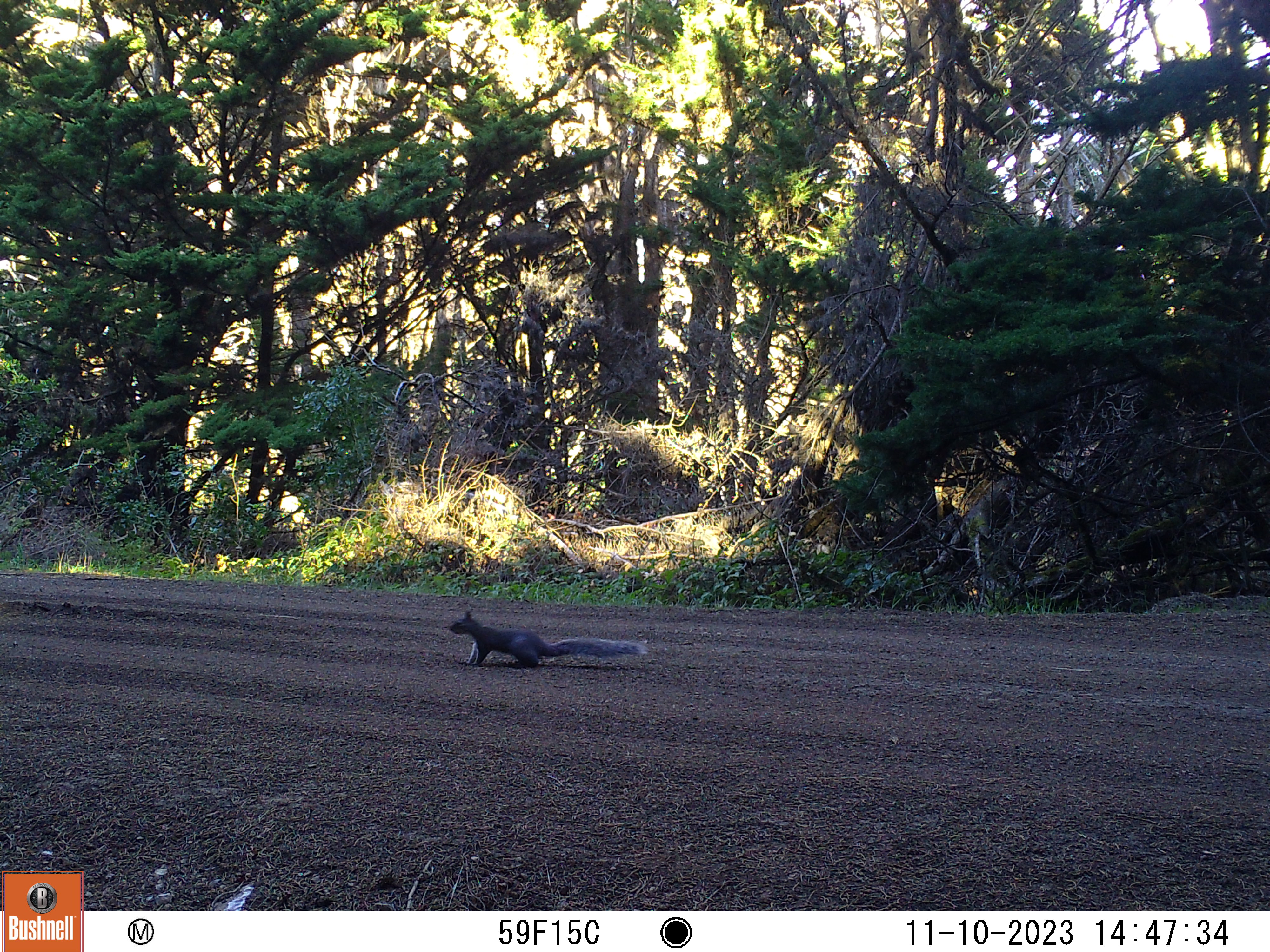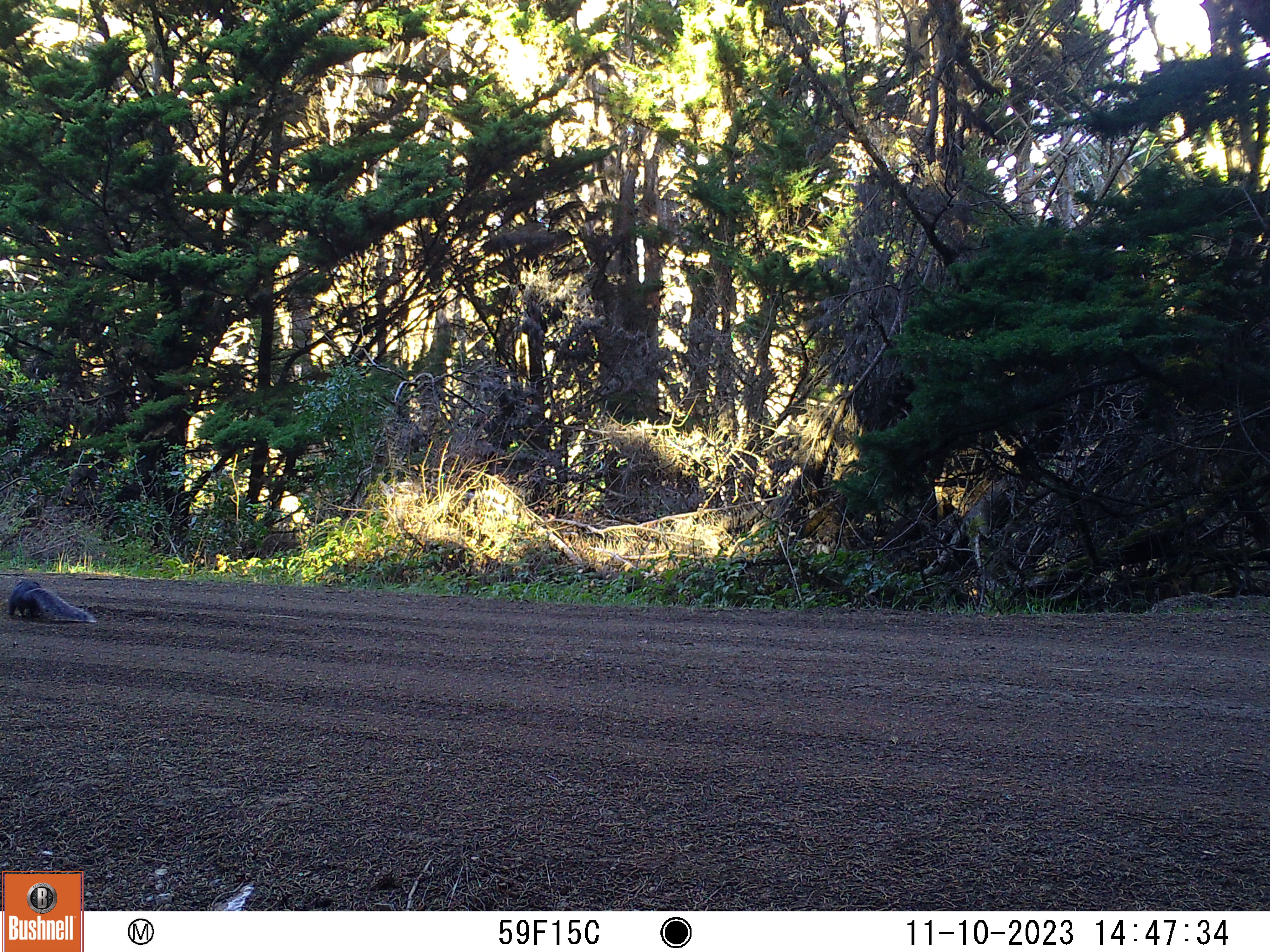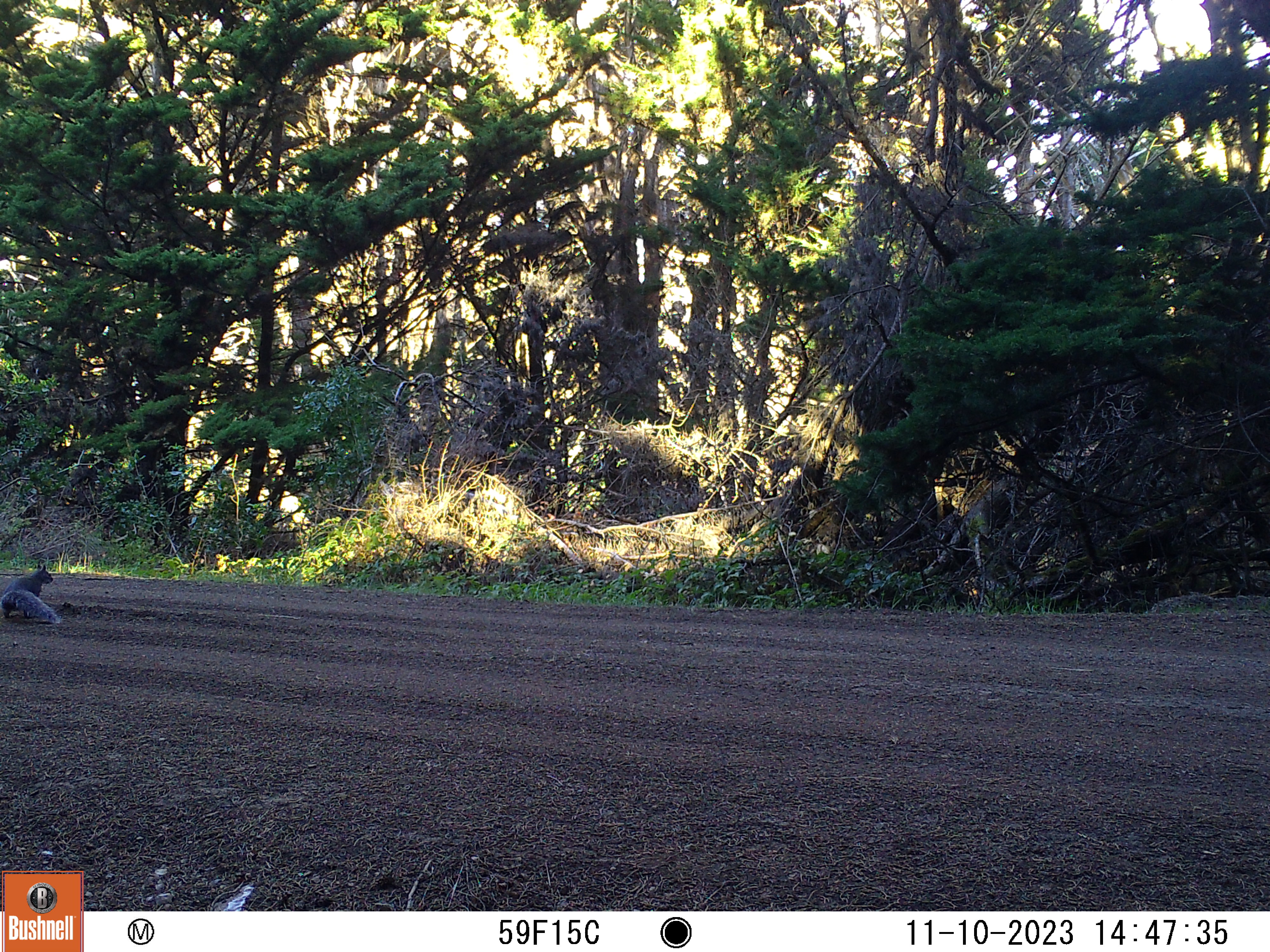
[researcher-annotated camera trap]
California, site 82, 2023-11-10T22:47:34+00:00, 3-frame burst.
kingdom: Animalia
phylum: Chordata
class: Mammalia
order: Rodentia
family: Sciuridae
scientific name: Sciuridae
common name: squirrel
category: unknown squirrel